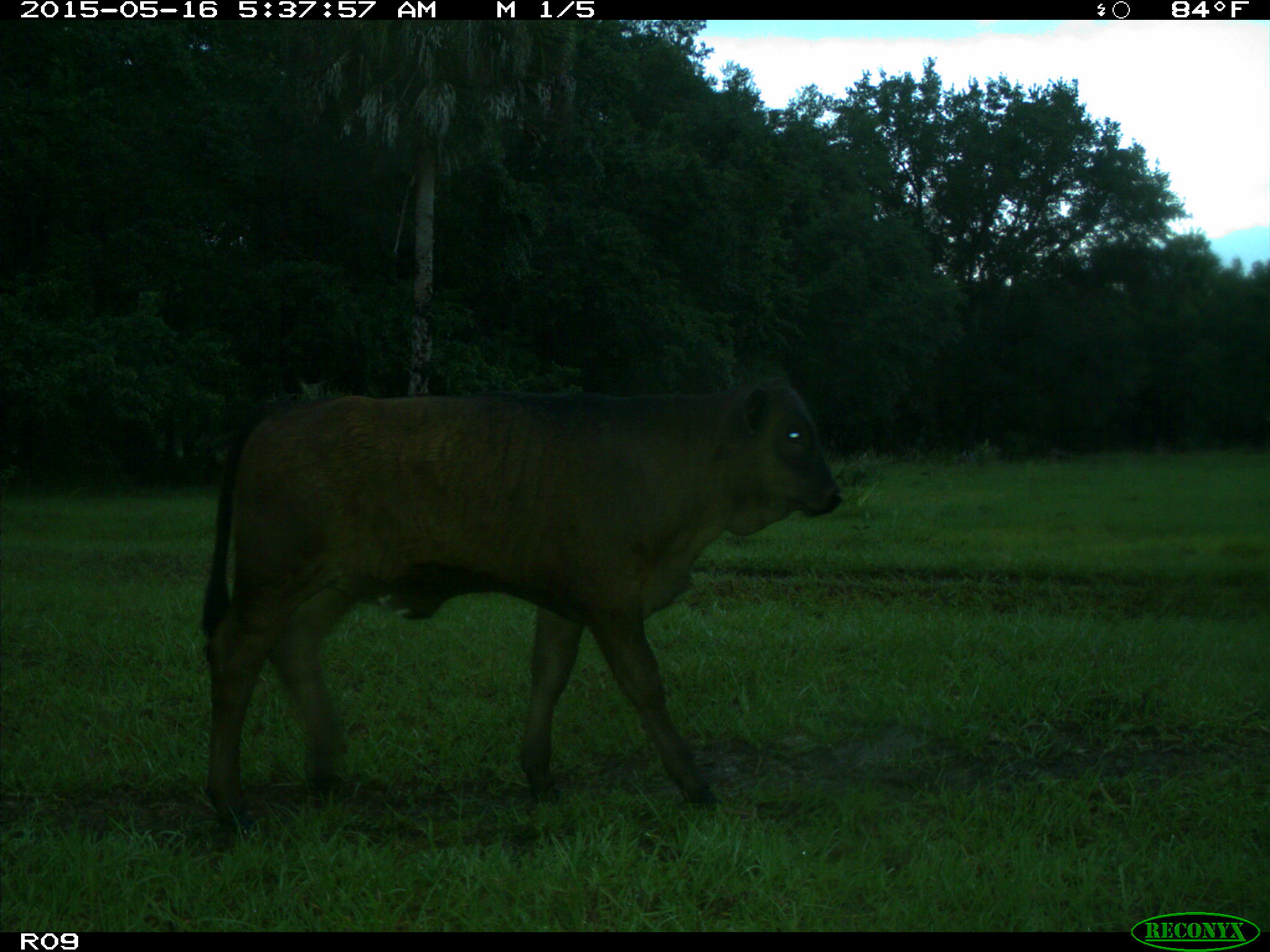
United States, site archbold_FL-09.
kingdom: Animalia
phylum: Chordata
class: Mammalia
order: Artiodactyla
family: Bovidae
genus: Bos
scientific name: Bos taurus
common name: domestic cow